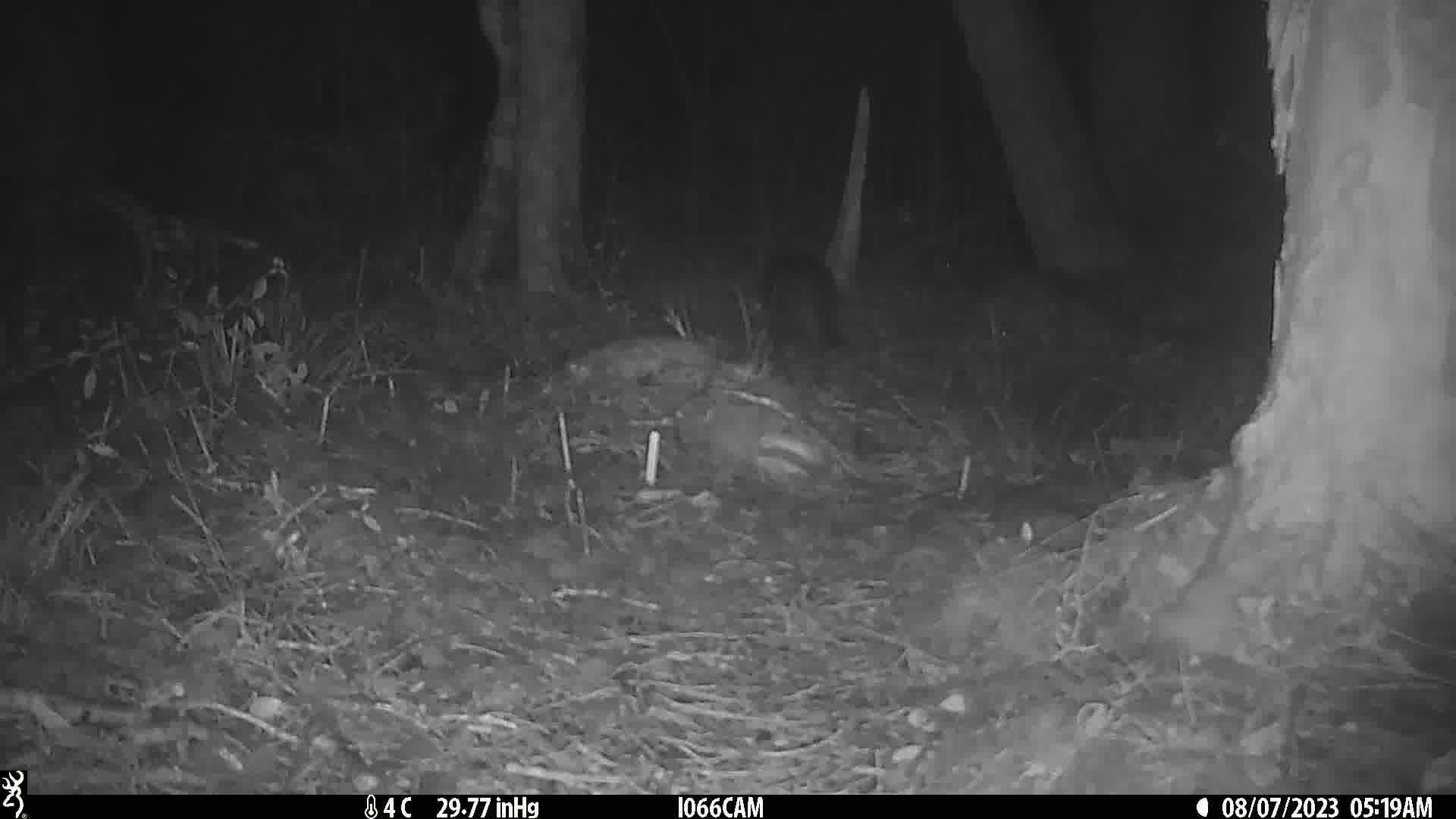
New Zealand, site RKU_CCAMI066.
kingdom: Animalia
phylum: Chordata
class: Mammalia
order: Carnivora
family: Felidae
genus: Felis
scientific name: Felis catus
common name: domestic cat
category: cat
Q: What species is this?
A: Cat (domestic cat) (Felis catus).